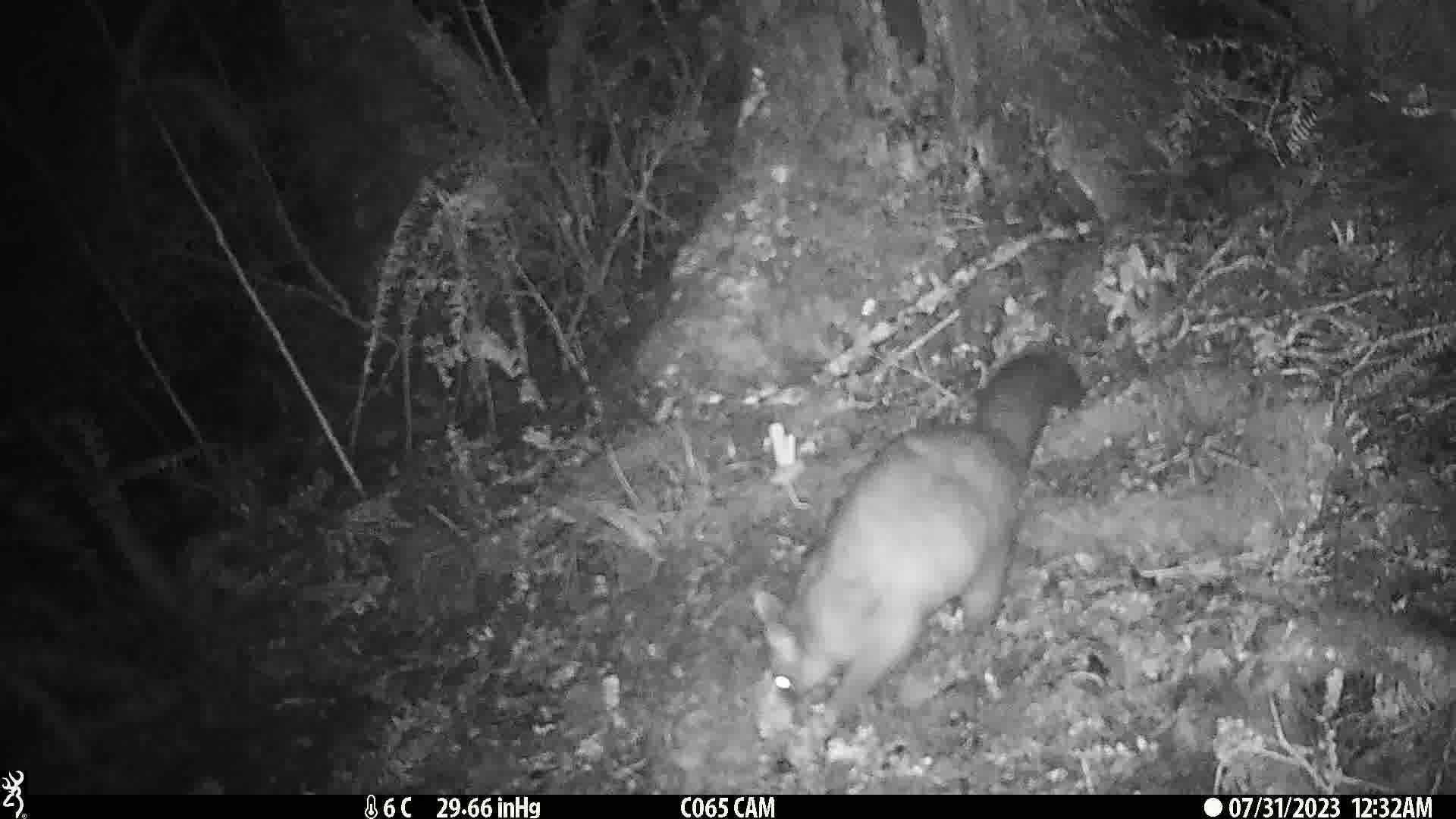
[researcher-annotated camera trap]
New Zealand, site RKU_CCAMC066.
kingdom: Animalia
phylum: Chordata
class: Mammalia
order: Diprotodontia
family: Phalangeridae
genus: Trichosurus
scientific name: Trichosurus vulpecula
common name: common brushtail possum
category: possum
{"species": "possum (common brushtail possum) (Trichosurus vulpecula)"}